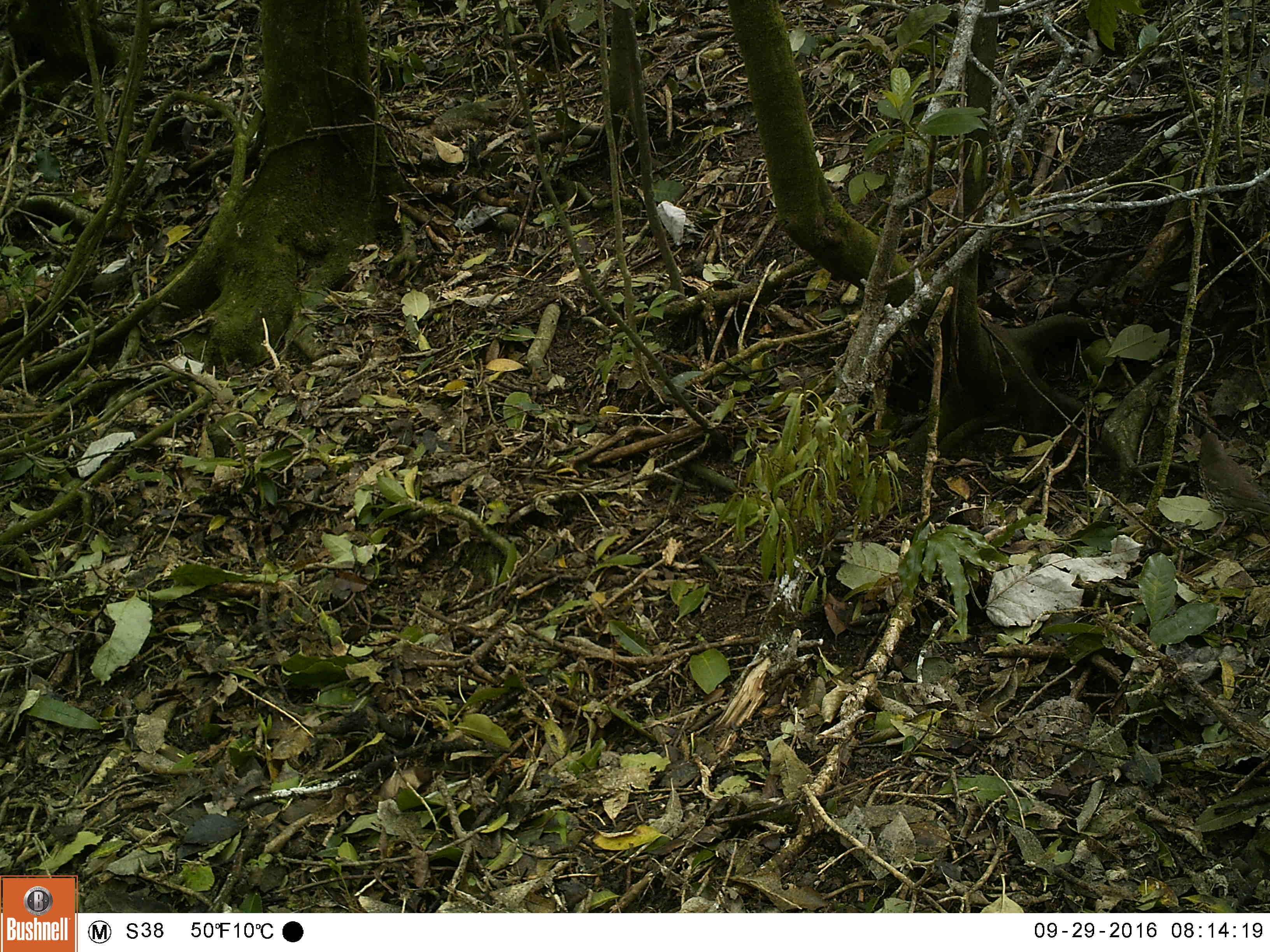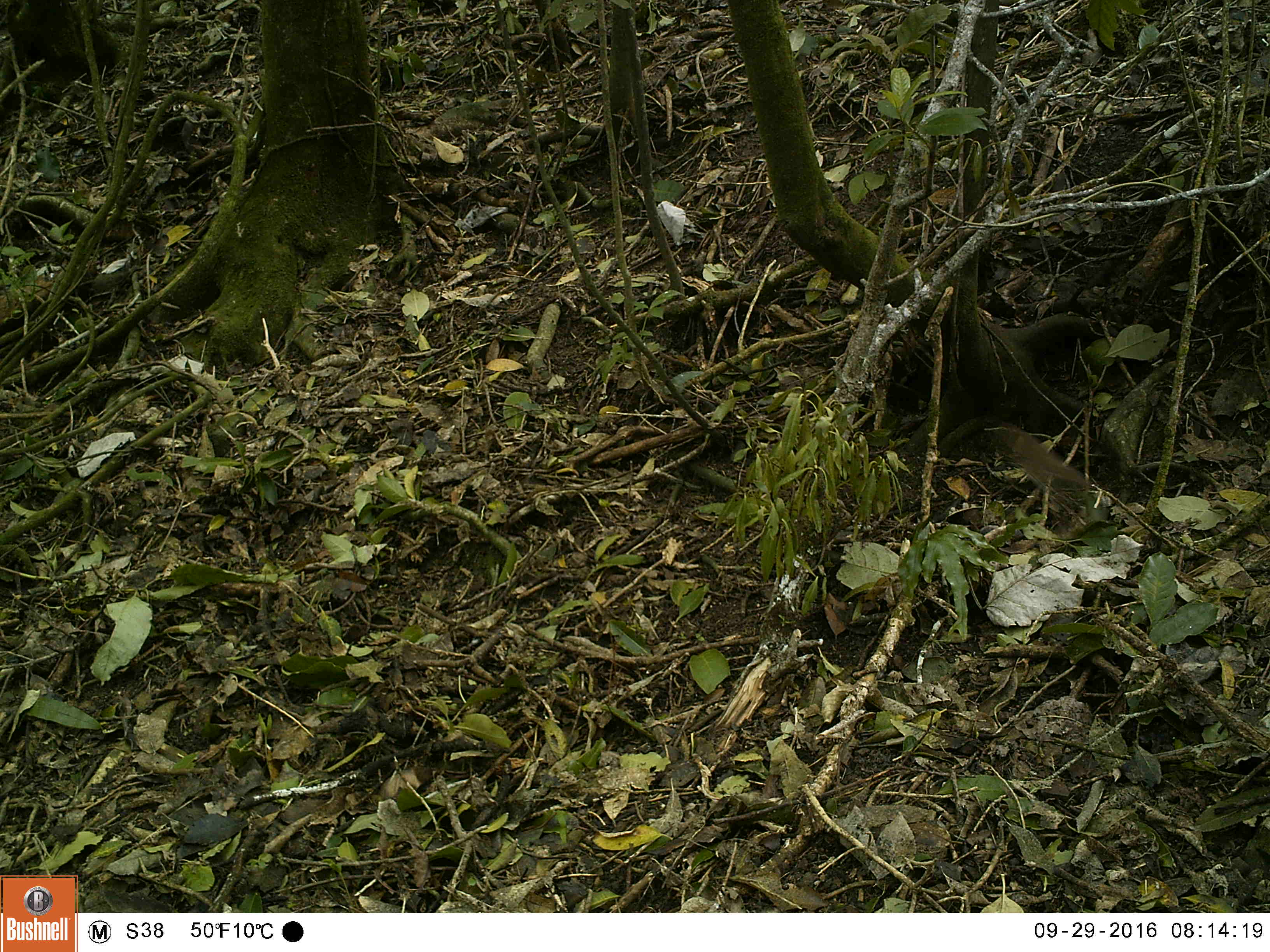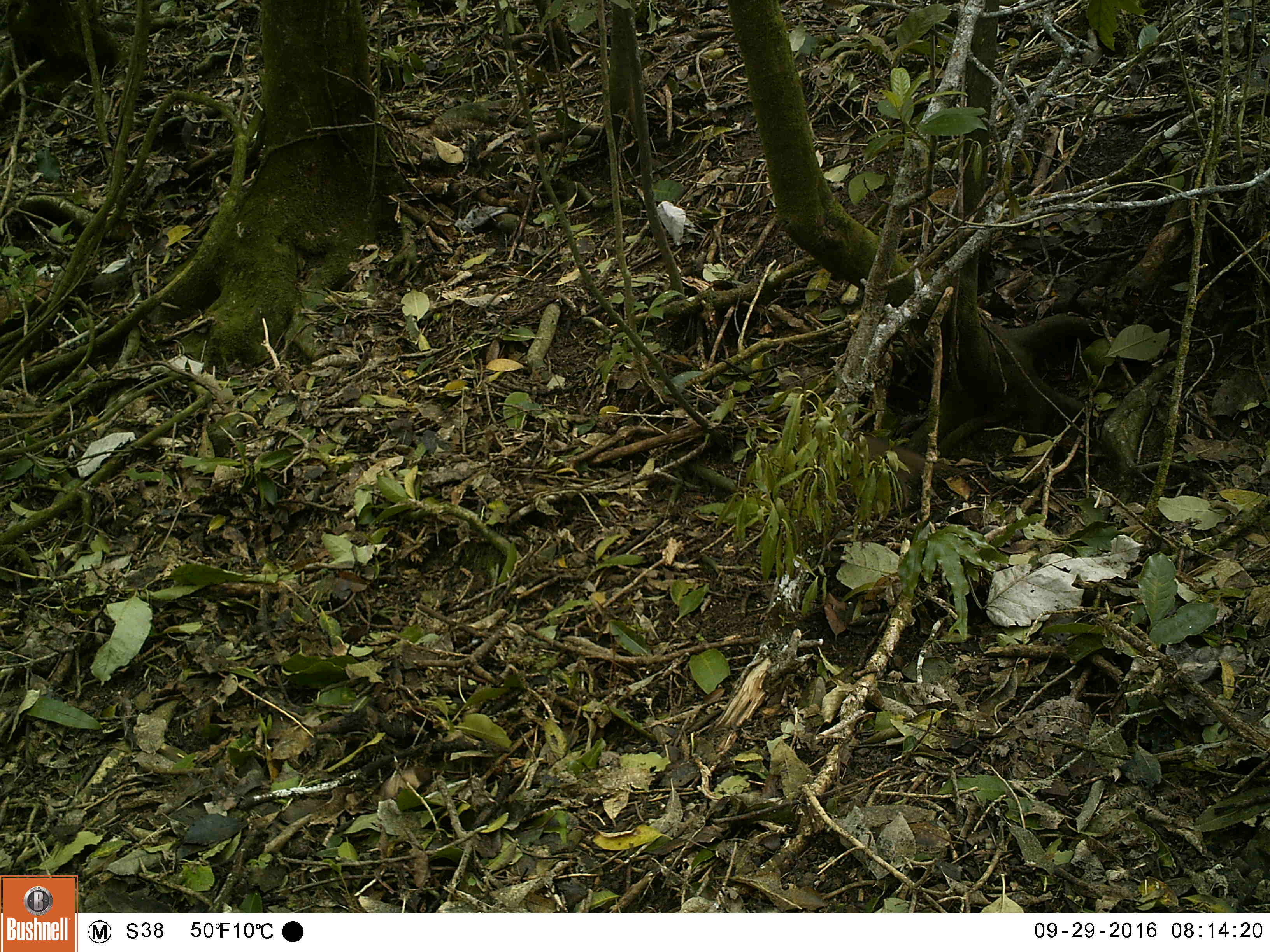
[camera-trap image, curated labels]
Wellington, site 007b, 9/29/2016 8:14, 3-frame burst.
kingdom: Animalia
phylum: Chordata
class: Aves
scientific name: Aves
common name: bird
Bird (Aves).